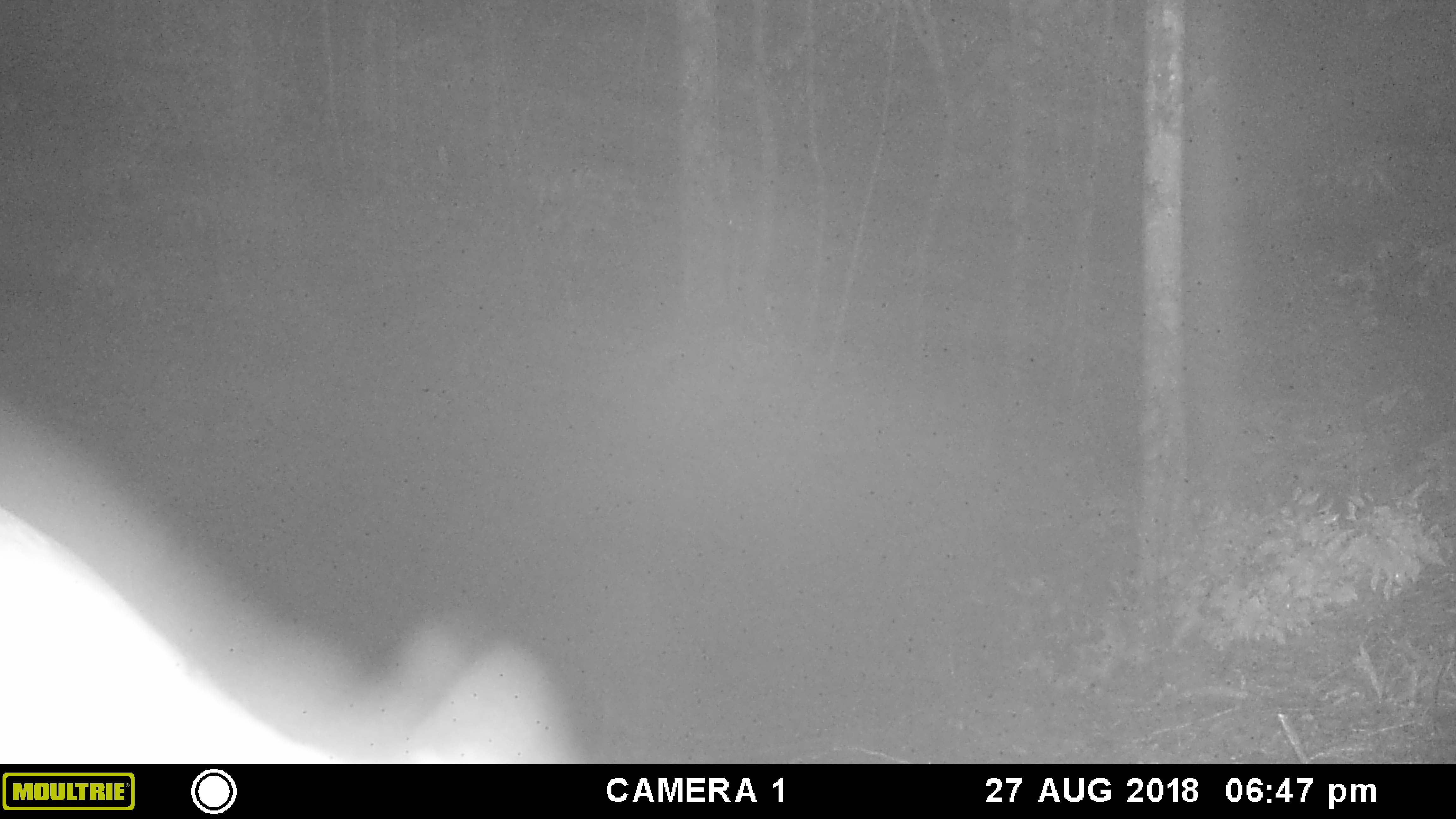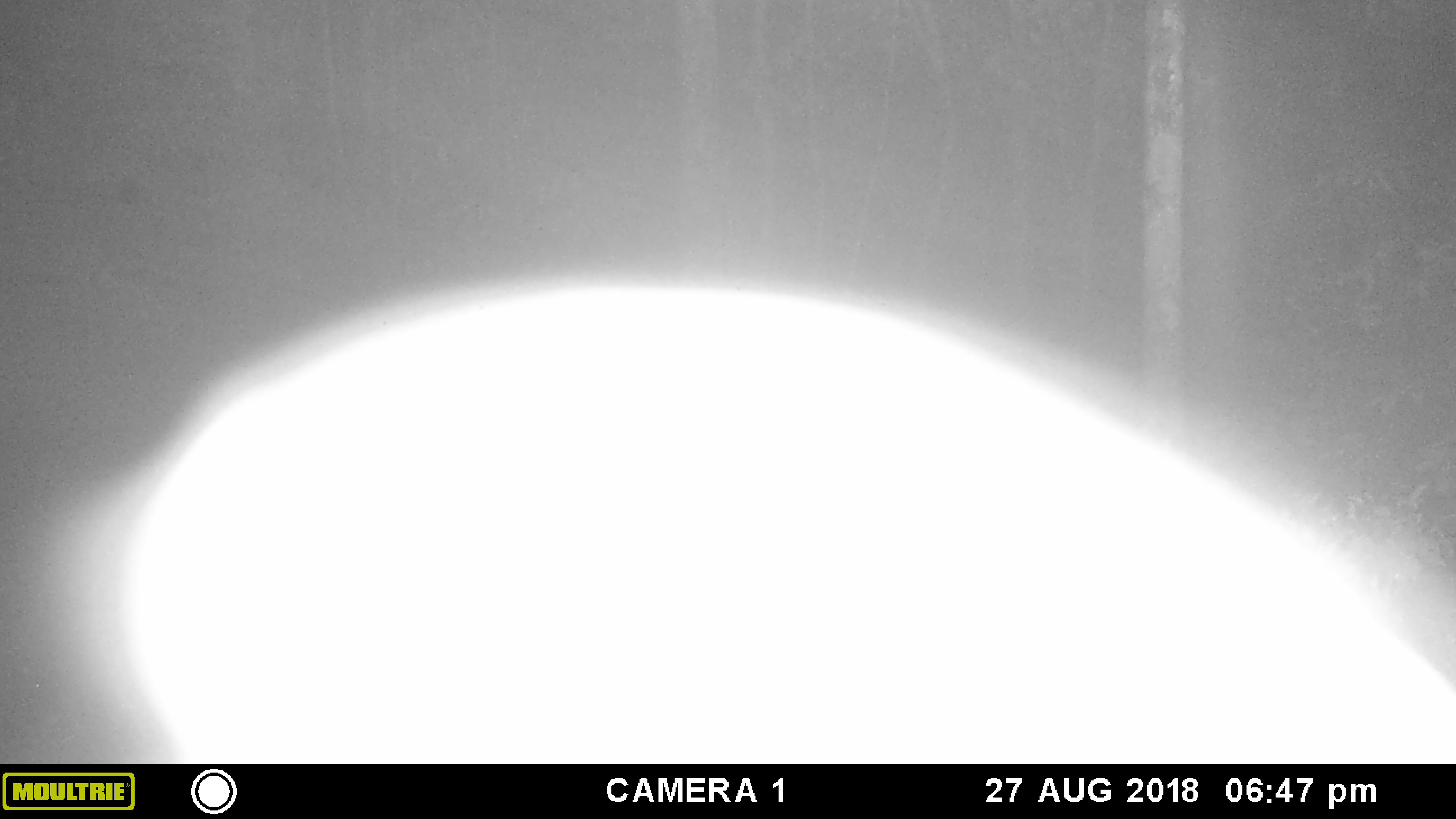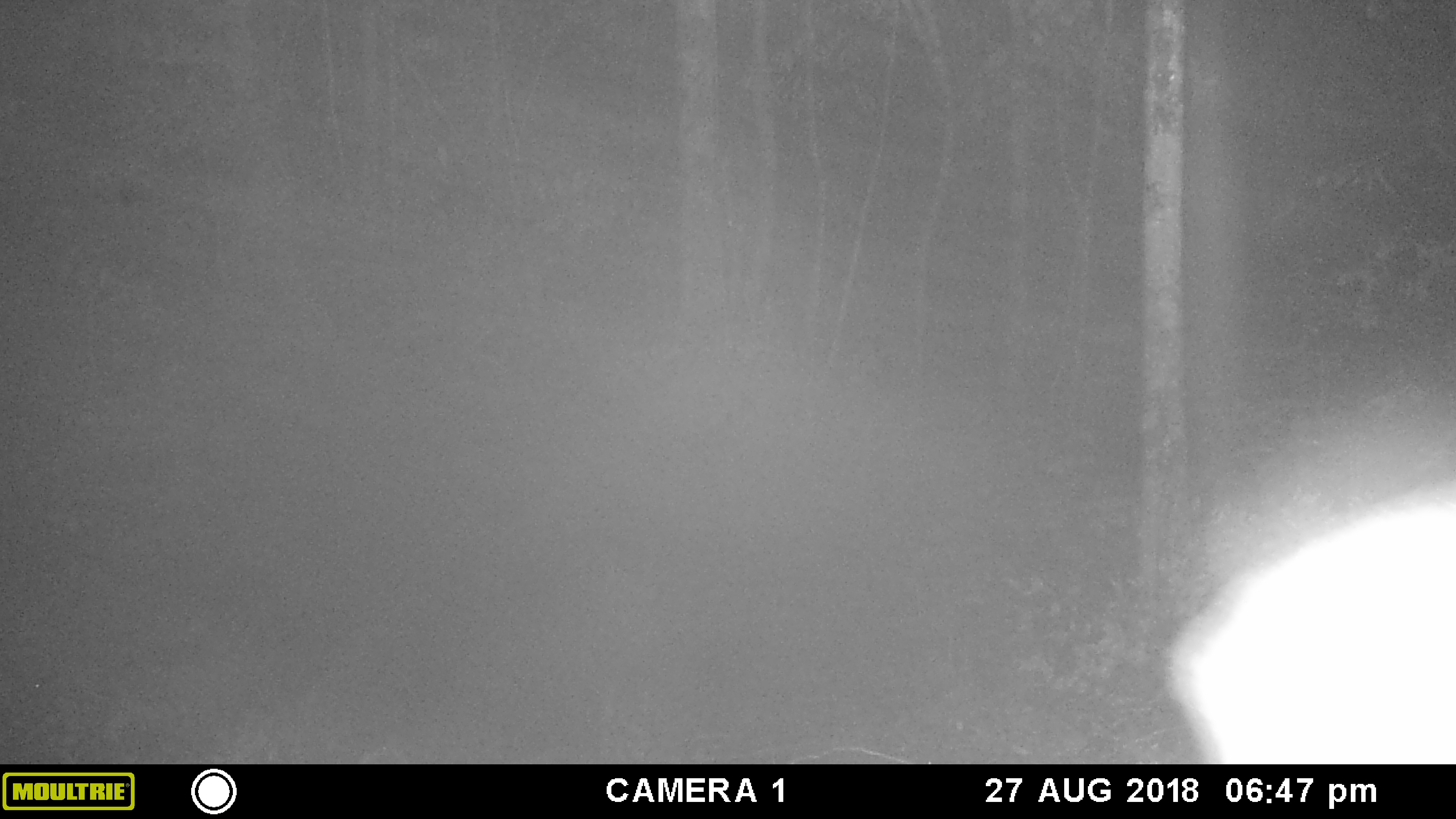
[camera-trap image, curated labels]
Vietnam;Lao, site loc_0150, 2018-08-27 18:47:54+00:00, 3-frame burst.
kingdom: Animalia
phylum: Chordata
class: Mammalia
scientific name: Mammalia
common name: mammal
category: unidentified mammal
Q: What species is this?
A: Unidentified mammal (mammal) (Mammalia).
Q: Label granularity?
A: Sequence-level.